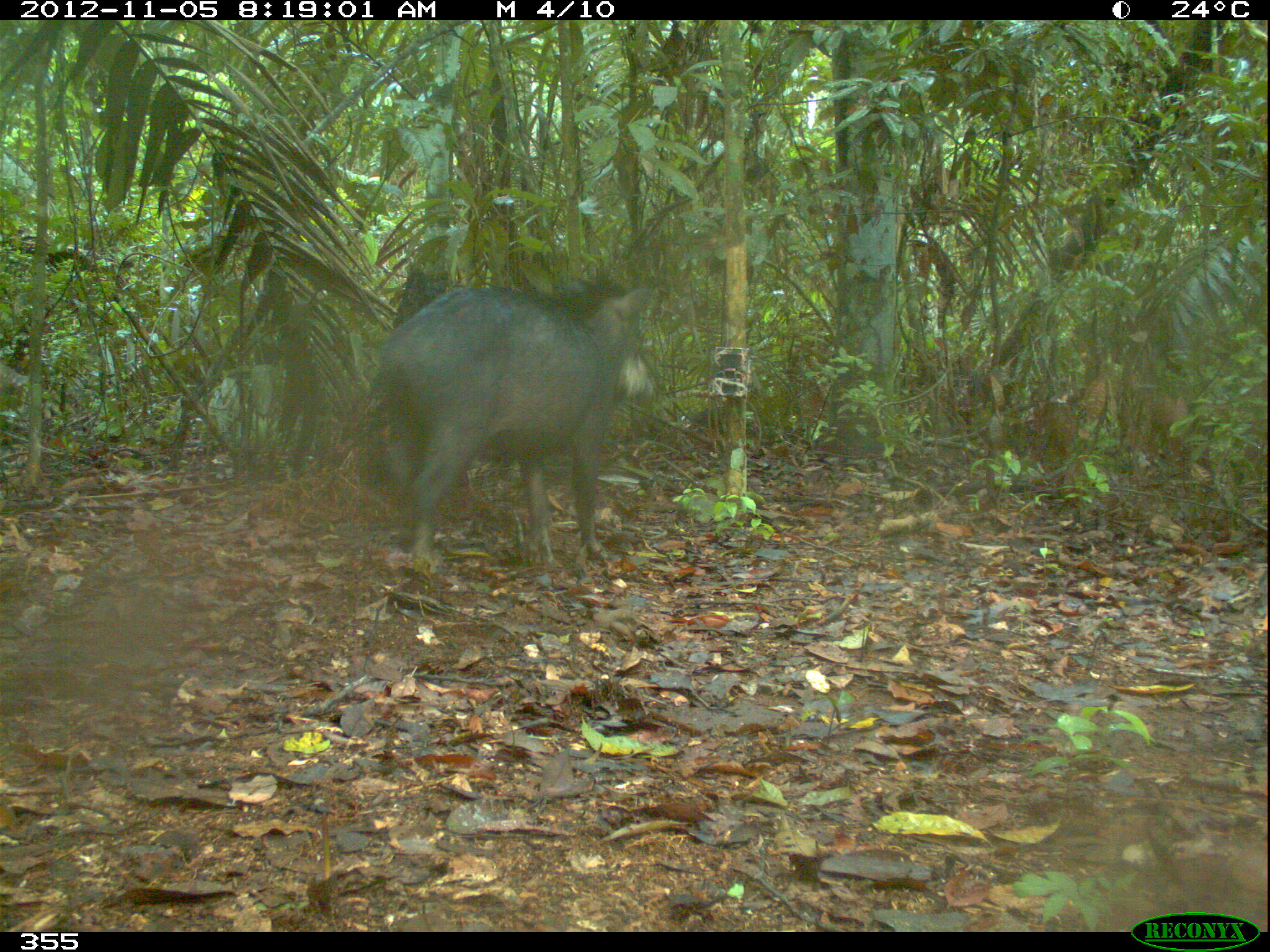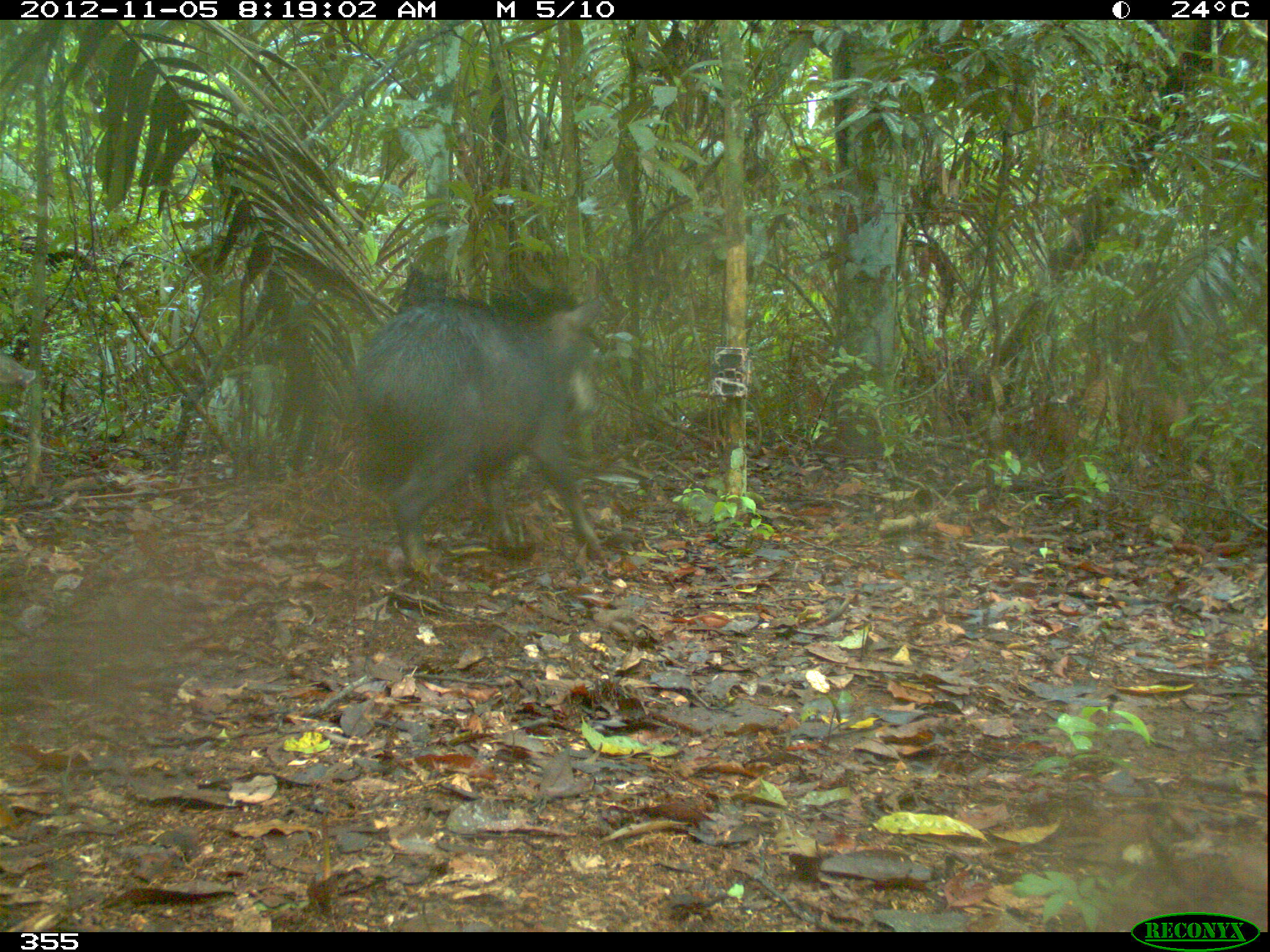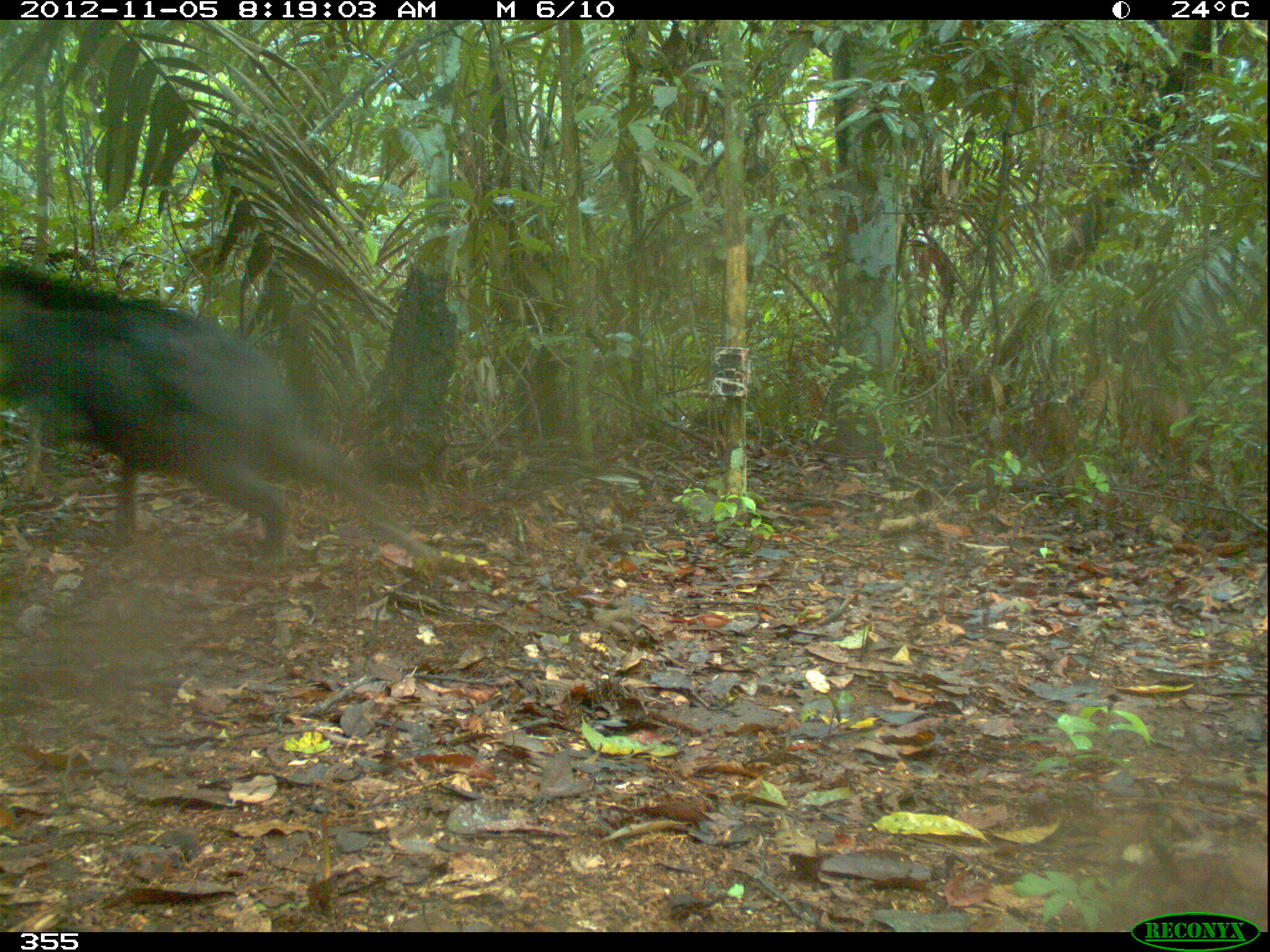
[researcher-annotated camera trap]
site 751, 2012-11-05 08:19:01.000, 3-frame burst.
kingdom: Animalia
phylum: Chordata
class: Mammalia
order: Artiodactyla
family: Tayassuidae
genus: Tayassu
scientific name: Tayassu pecari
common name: white-lipped peccary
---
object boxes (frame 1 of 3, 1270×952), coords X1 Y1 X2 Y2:
tayassu pecari: 370 275 656 569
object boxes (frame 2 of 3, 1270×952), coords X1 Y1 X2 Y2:
tayassu pecari: 347 295 606 577